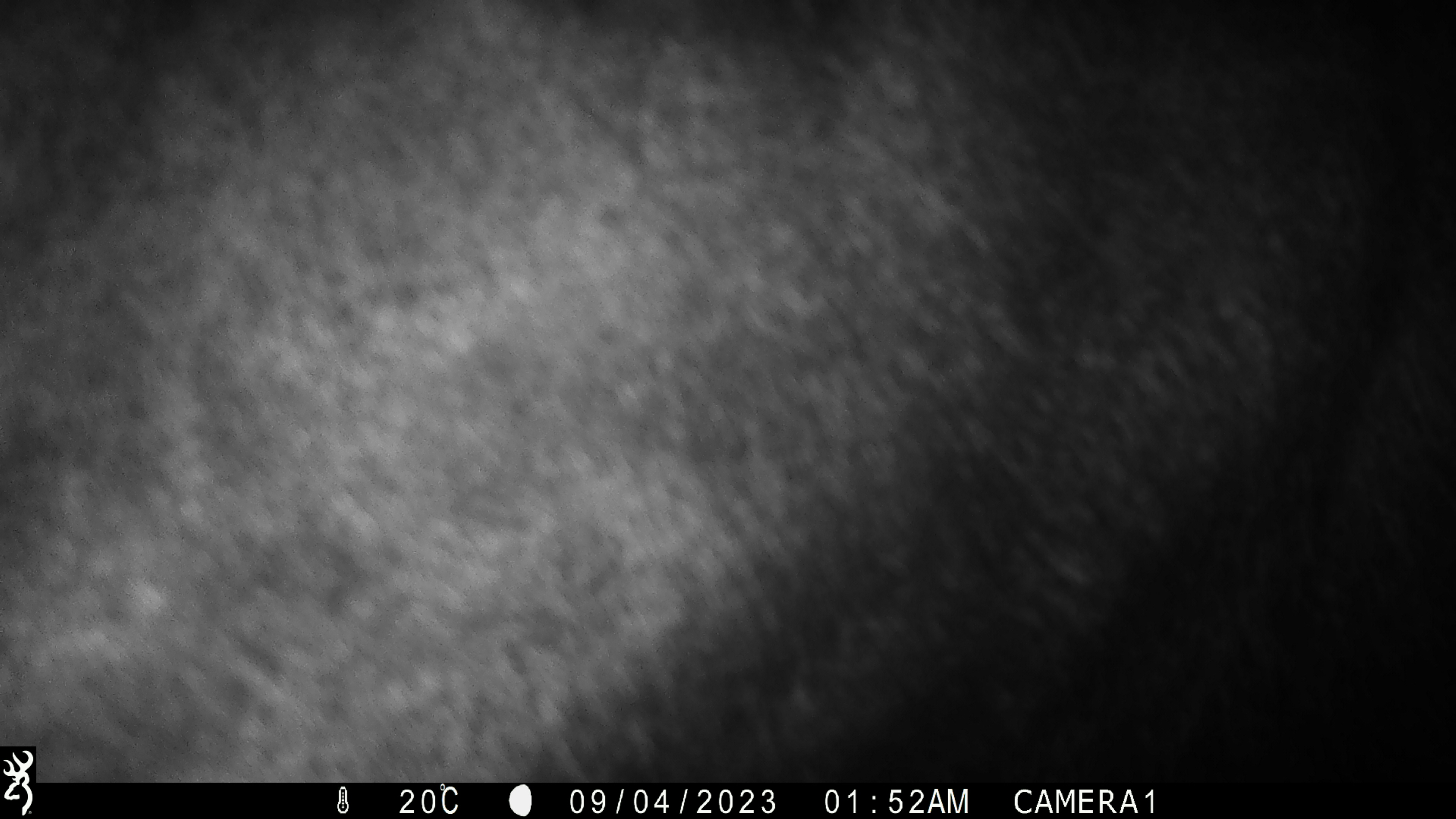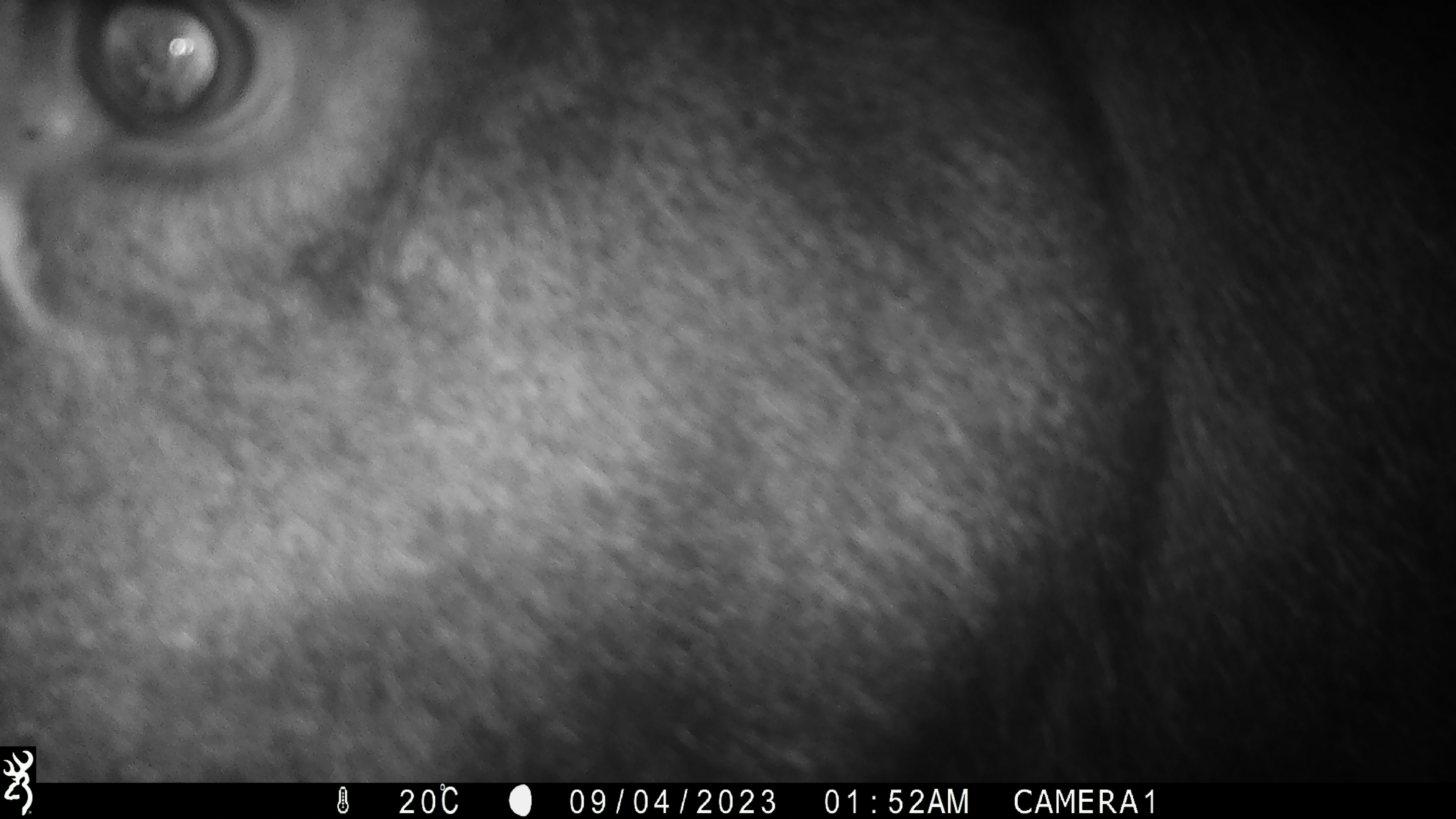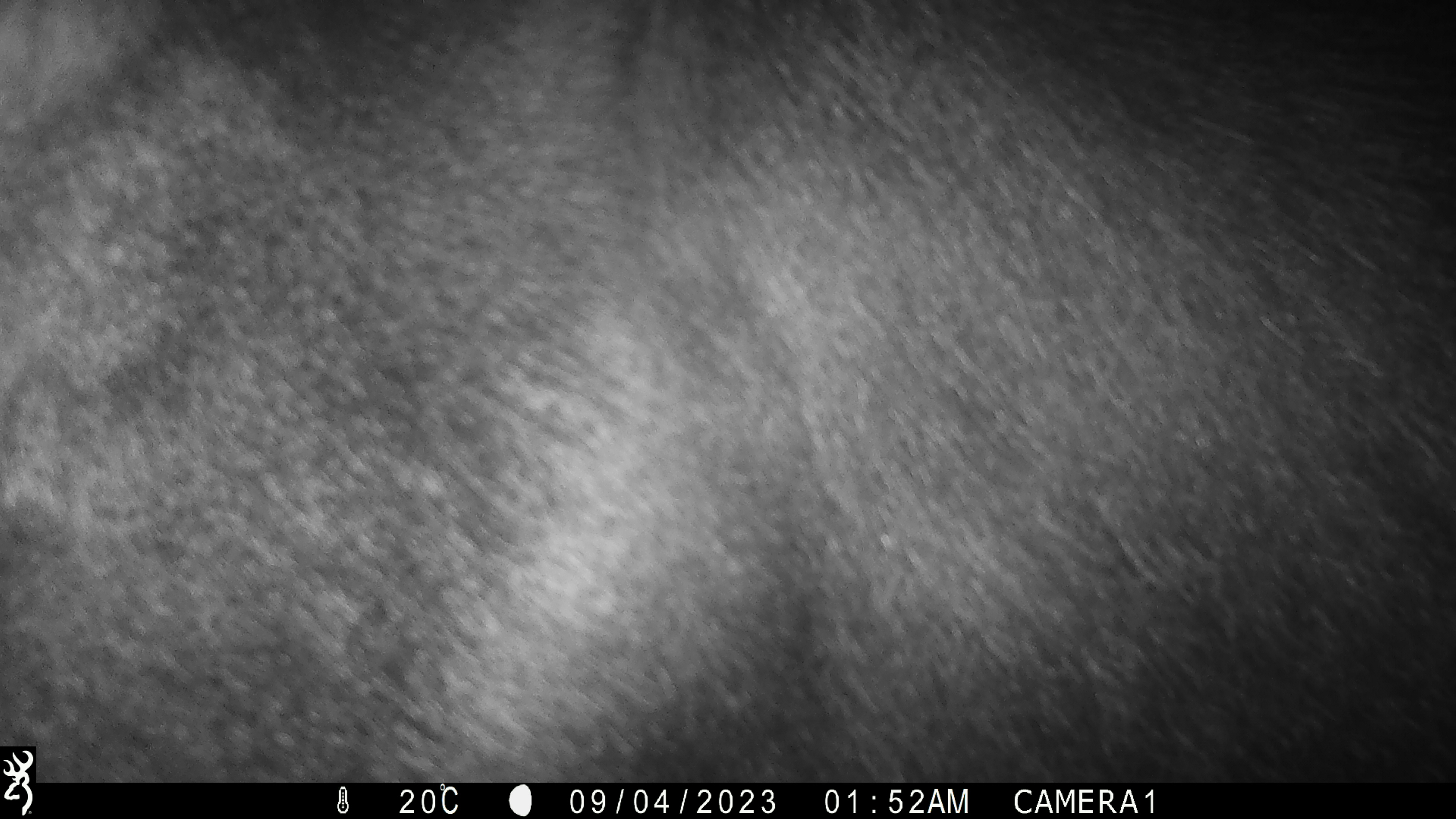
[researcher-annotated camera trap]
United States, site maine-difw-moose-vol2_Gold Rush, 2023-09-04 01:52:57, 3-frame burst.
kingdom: Animalia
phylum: Chordata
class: Mammalia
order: Artiodactyla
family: Cervidae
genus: Alces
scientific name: Alces alces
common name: moose